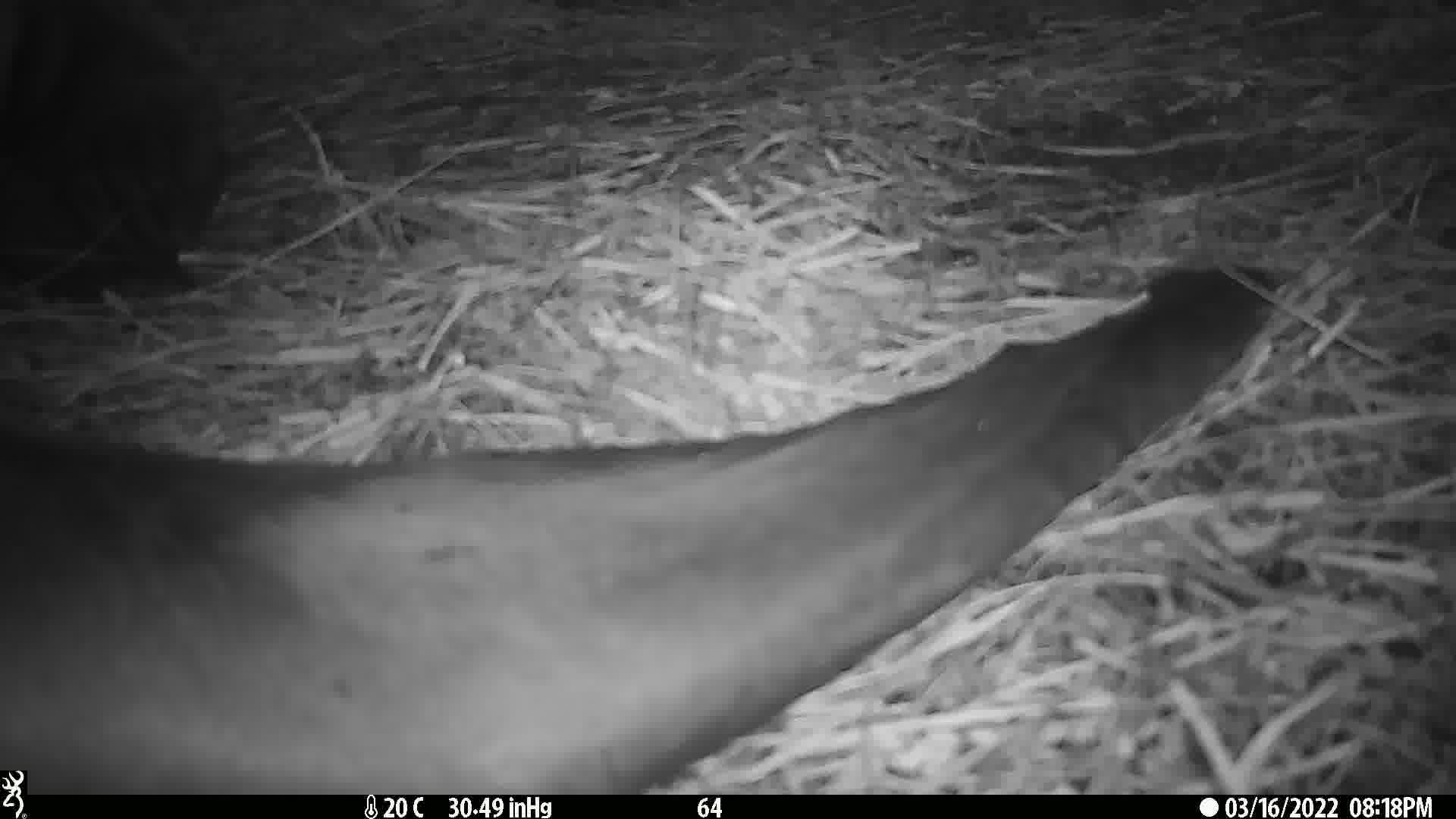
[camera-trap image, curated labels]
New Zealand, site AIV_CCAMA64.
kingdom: Animalia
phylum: Chordata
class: Mammalia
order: Carnivora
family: Otariidae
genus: Phocarctos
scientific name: Phocarctos hookeri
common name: new zealand sea lion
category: sealion